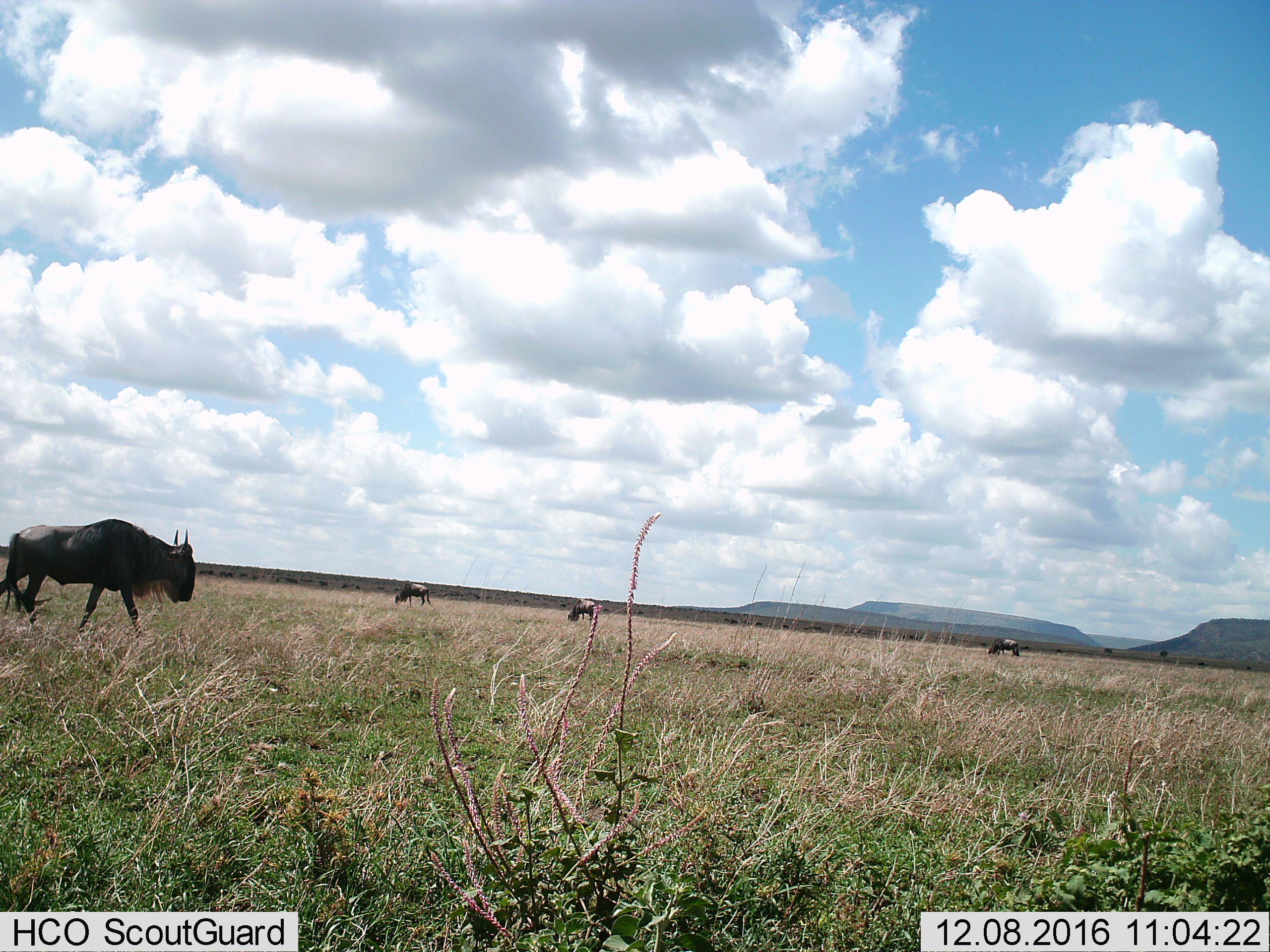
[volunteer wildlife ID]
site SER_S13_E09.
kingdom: Animalia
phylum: Chordata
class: Mammalia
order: Artiodactyla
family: Bovidae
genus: Connochaetes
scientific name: Connochaetes taurinus taurinus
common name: blue wildebeest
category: wildebeestblue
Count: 4.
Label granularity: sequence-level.